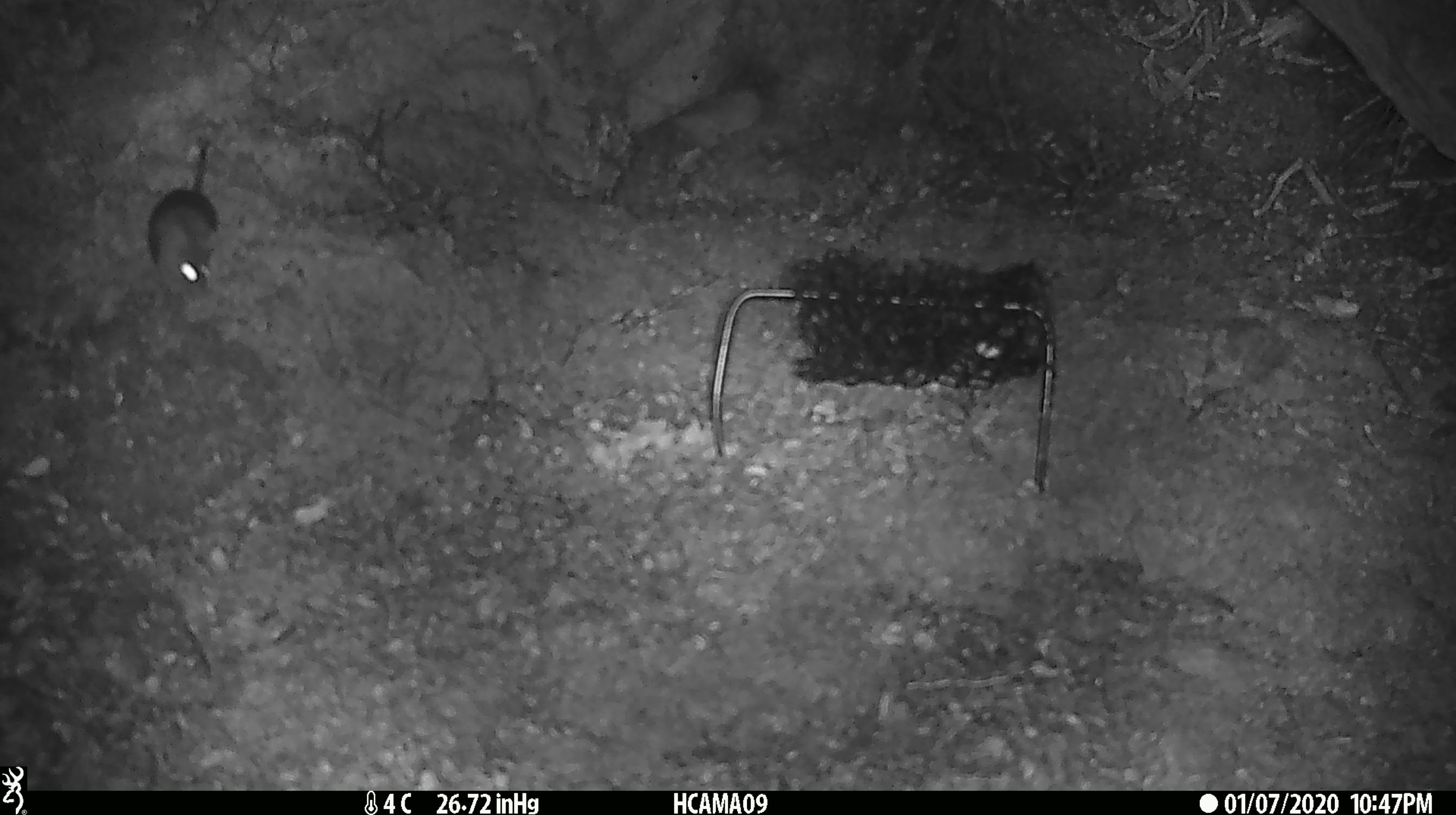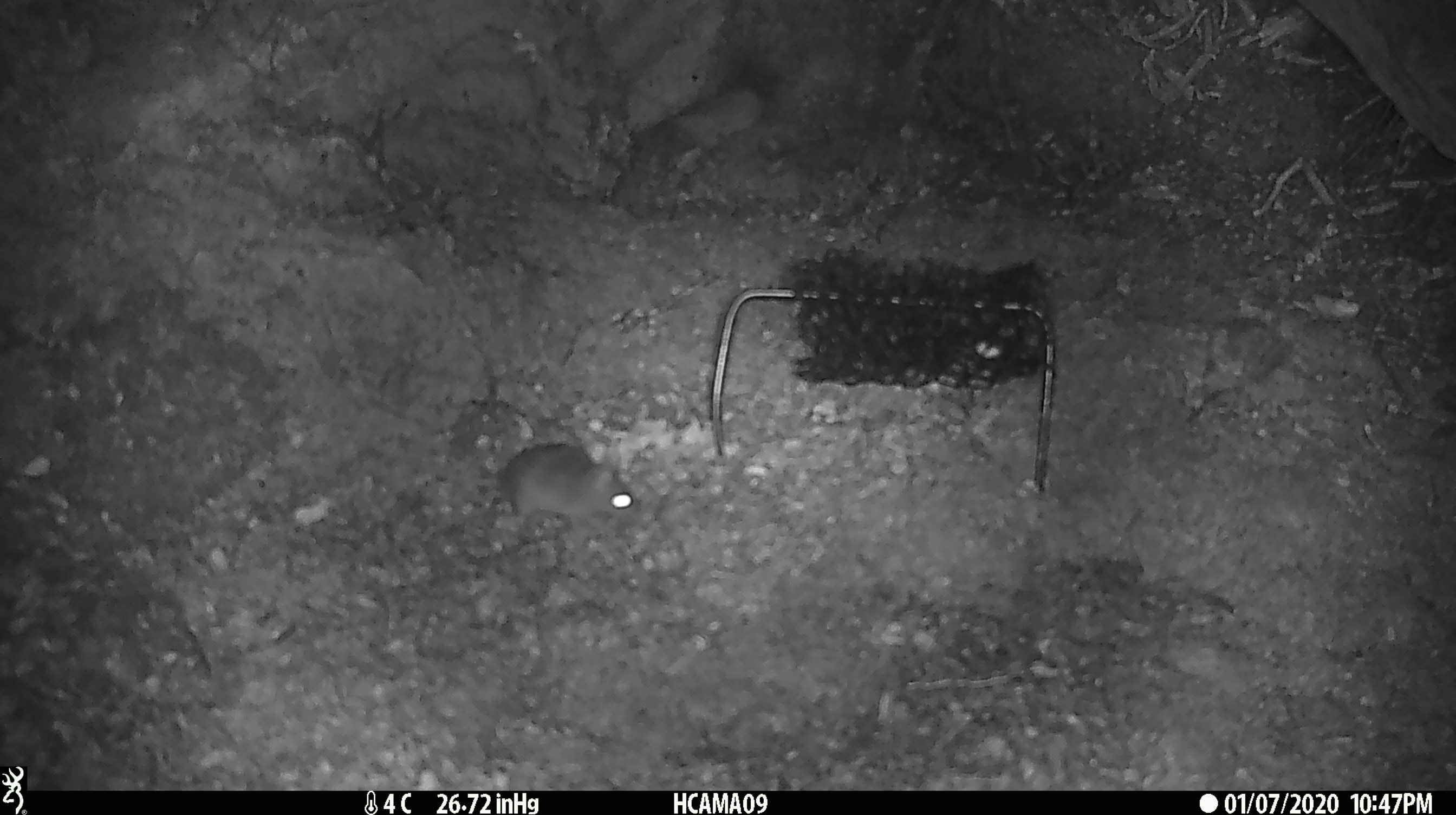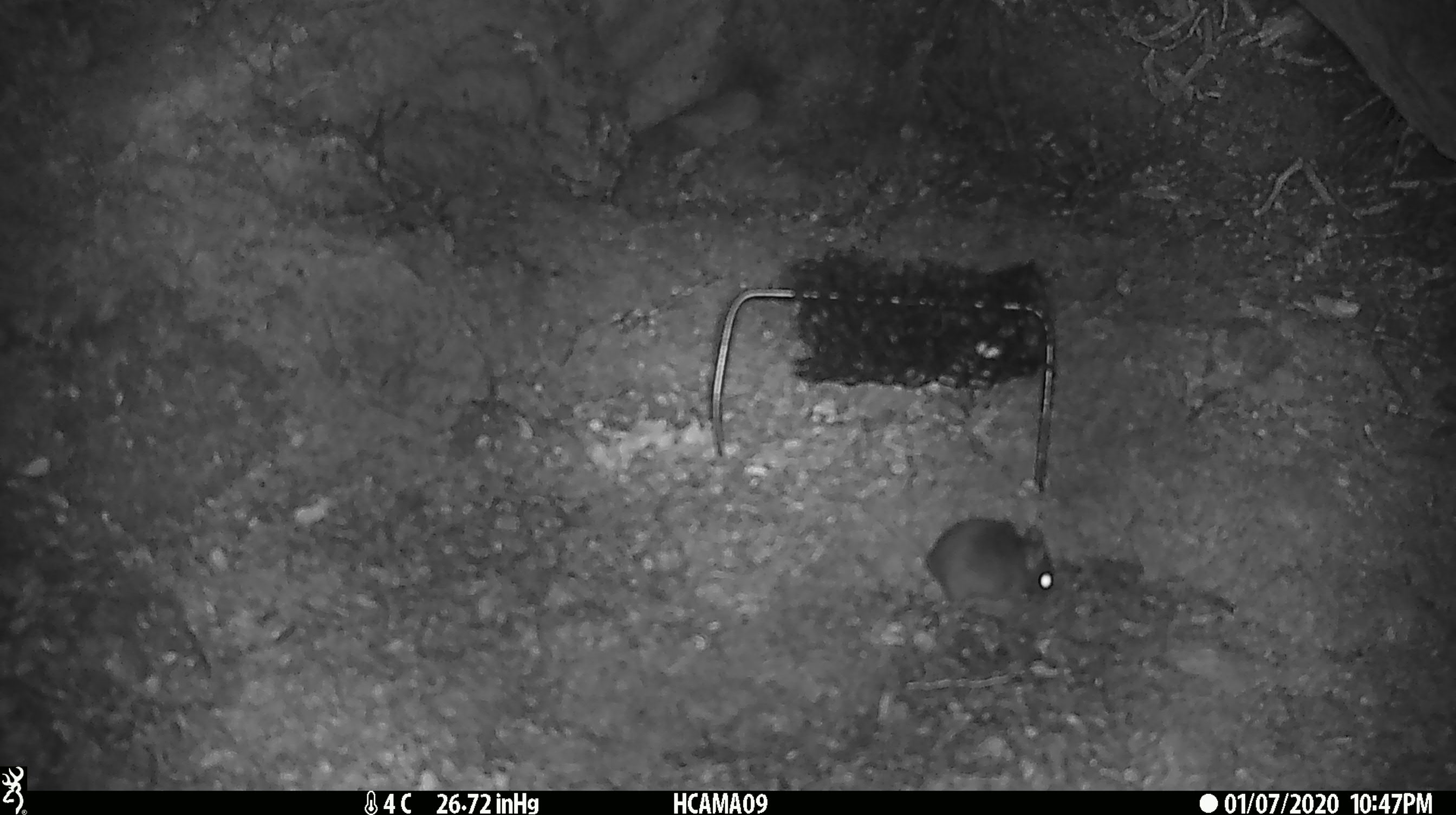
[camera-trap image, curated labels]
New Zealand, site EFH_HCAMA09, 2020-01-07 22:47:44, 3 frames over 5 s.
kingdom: Animalia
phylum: Chordata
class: Mammalia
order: Rodentia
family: Muridae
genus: Mus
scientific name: Mus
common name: mouse